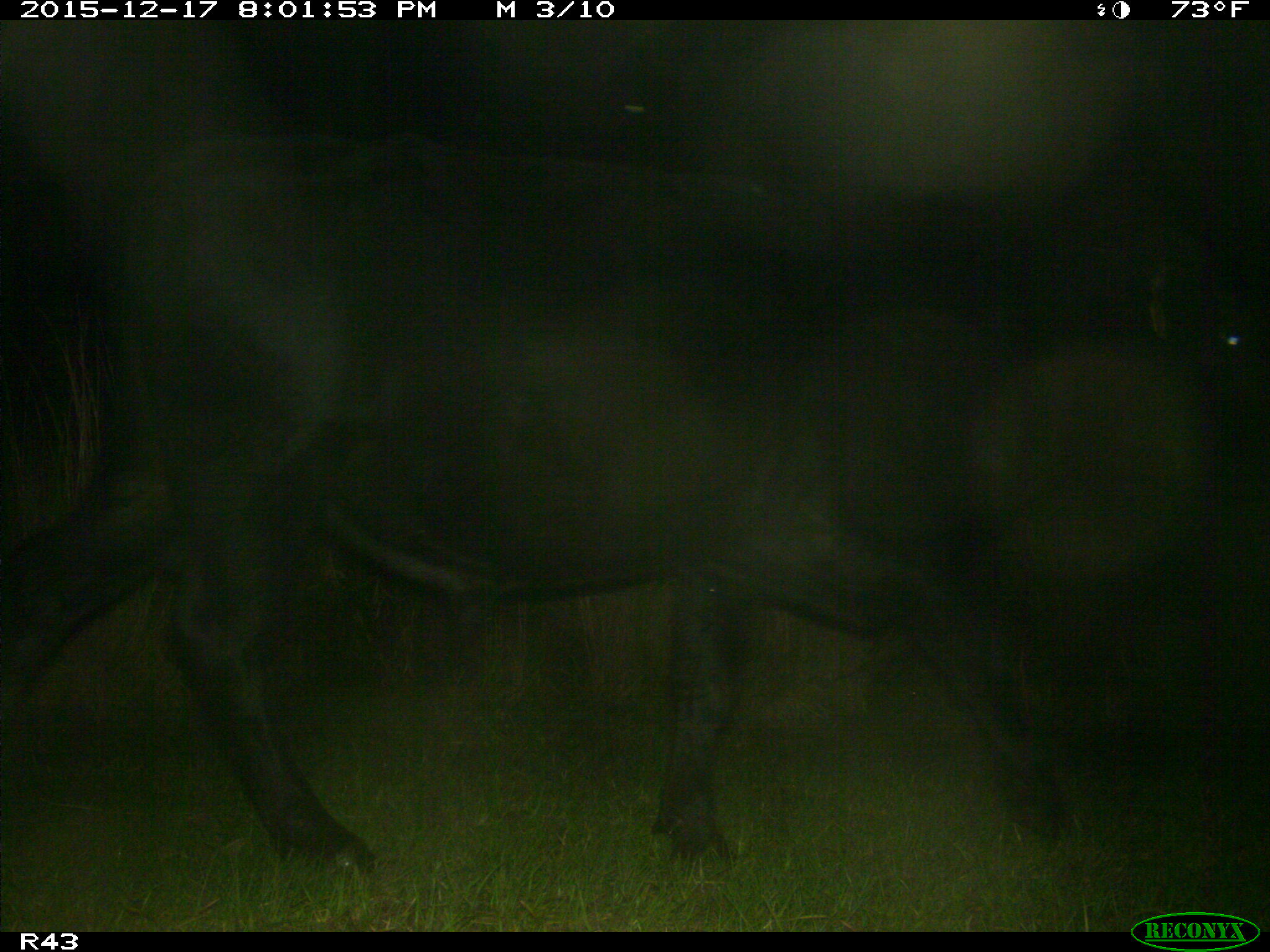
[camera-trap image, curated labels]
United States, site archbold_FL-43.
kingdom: Animalia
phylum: Chordata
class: Mammalia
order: Artiodactyla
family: Bovidae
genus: Bos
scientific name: Bos taurus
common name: domestic cow